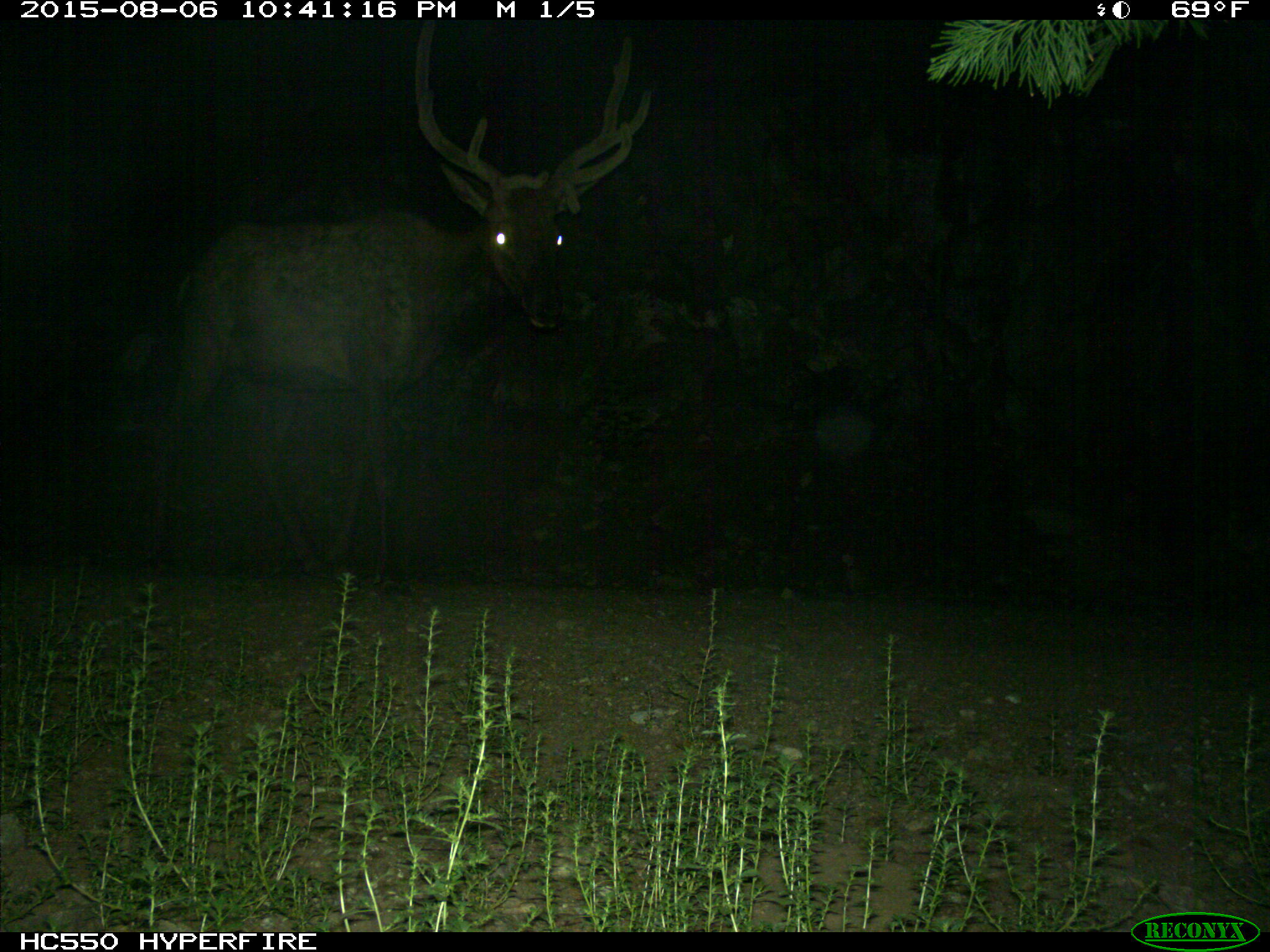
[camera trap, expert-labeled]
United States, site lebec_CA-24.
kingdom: Animalia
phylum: Chordata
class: Mammalia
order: Artiodactyla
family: Cervidae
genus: Cervus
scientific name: Cervus canadensis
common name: elk